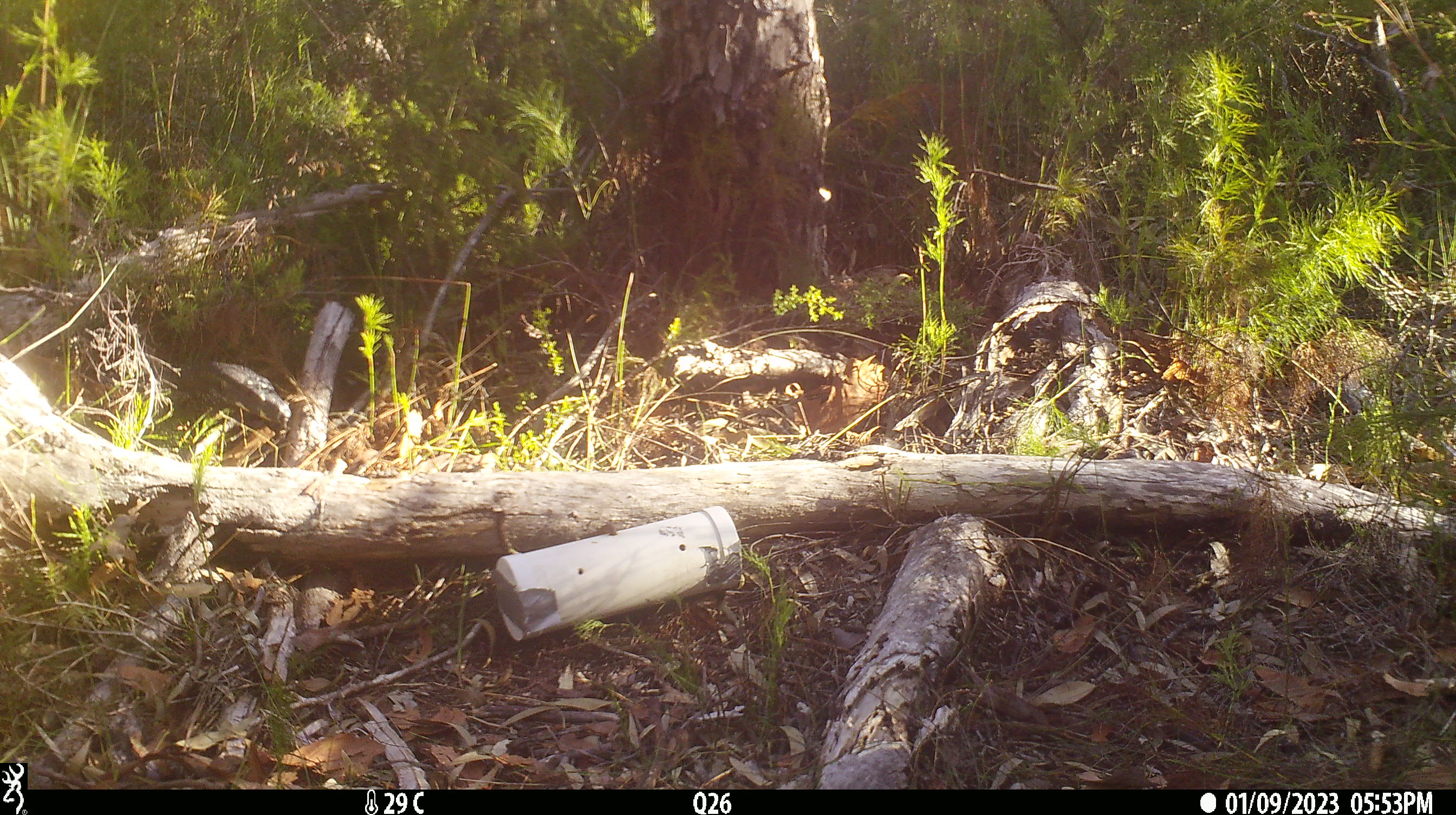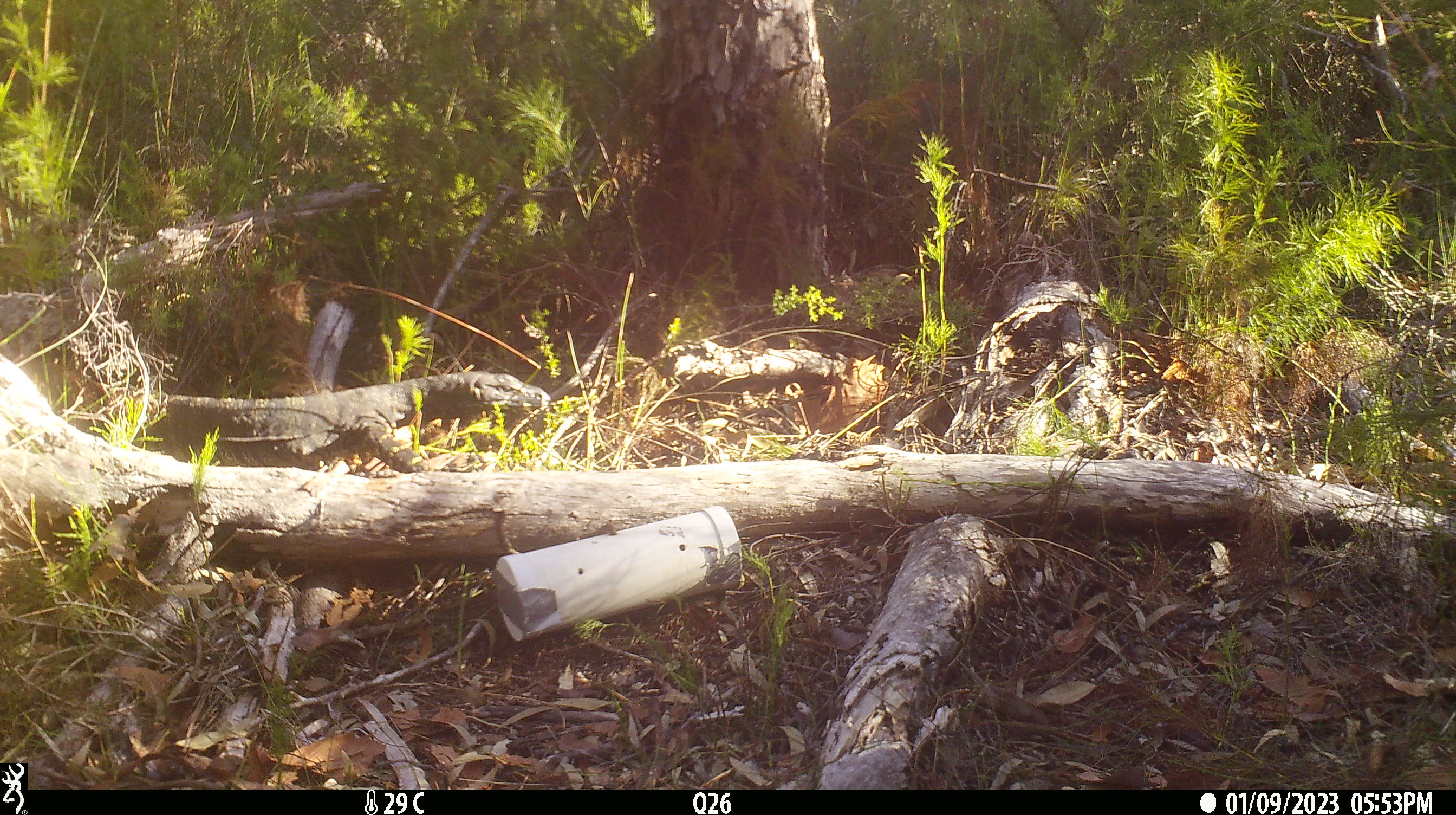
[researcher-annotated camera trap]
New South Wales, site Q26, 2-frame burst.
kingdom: Animalia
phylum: Chordata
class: Reptilia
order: Squamata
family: Varanidae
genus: Varanus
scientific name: Varanus varius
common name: lace monitor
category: goanna